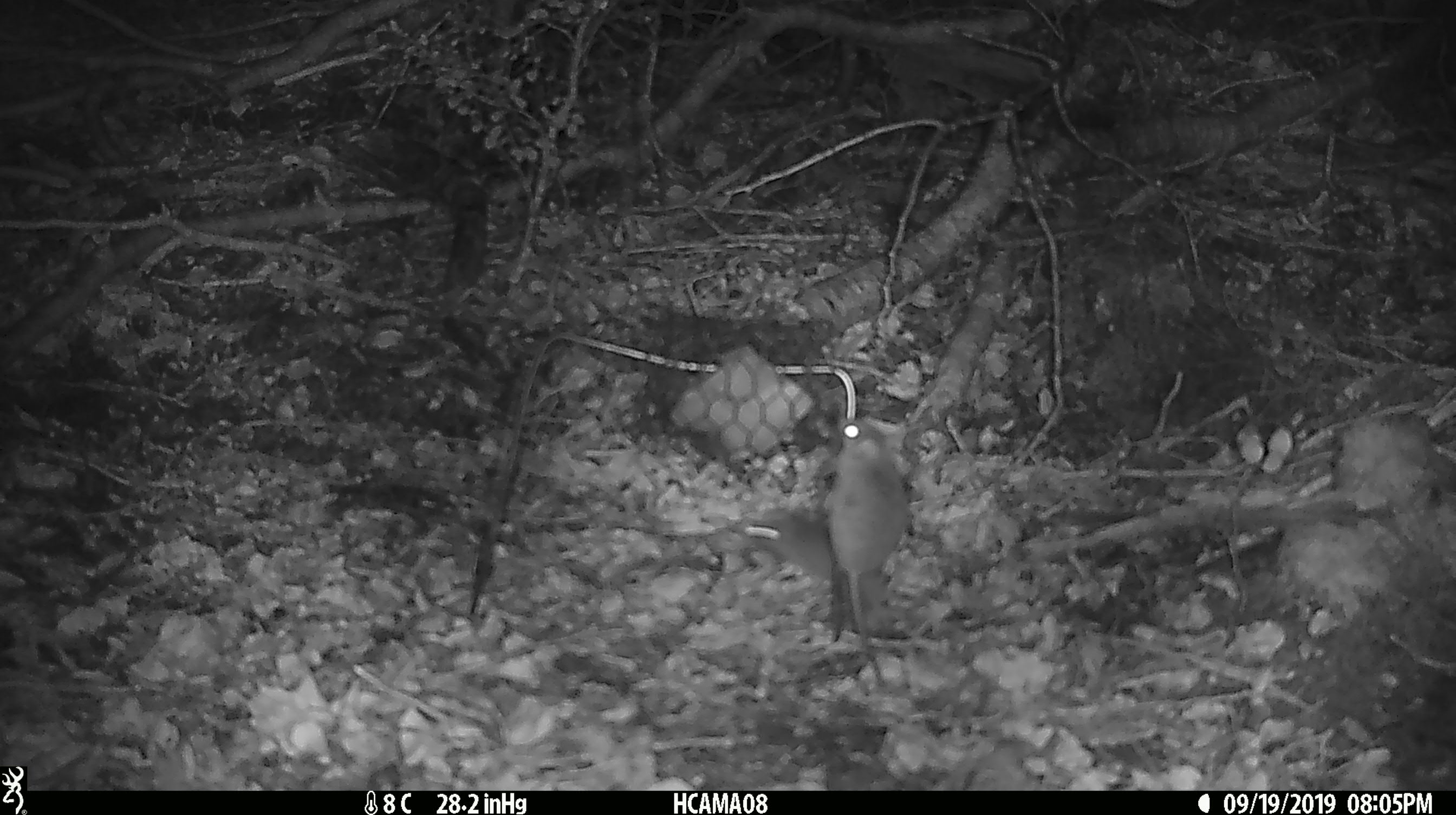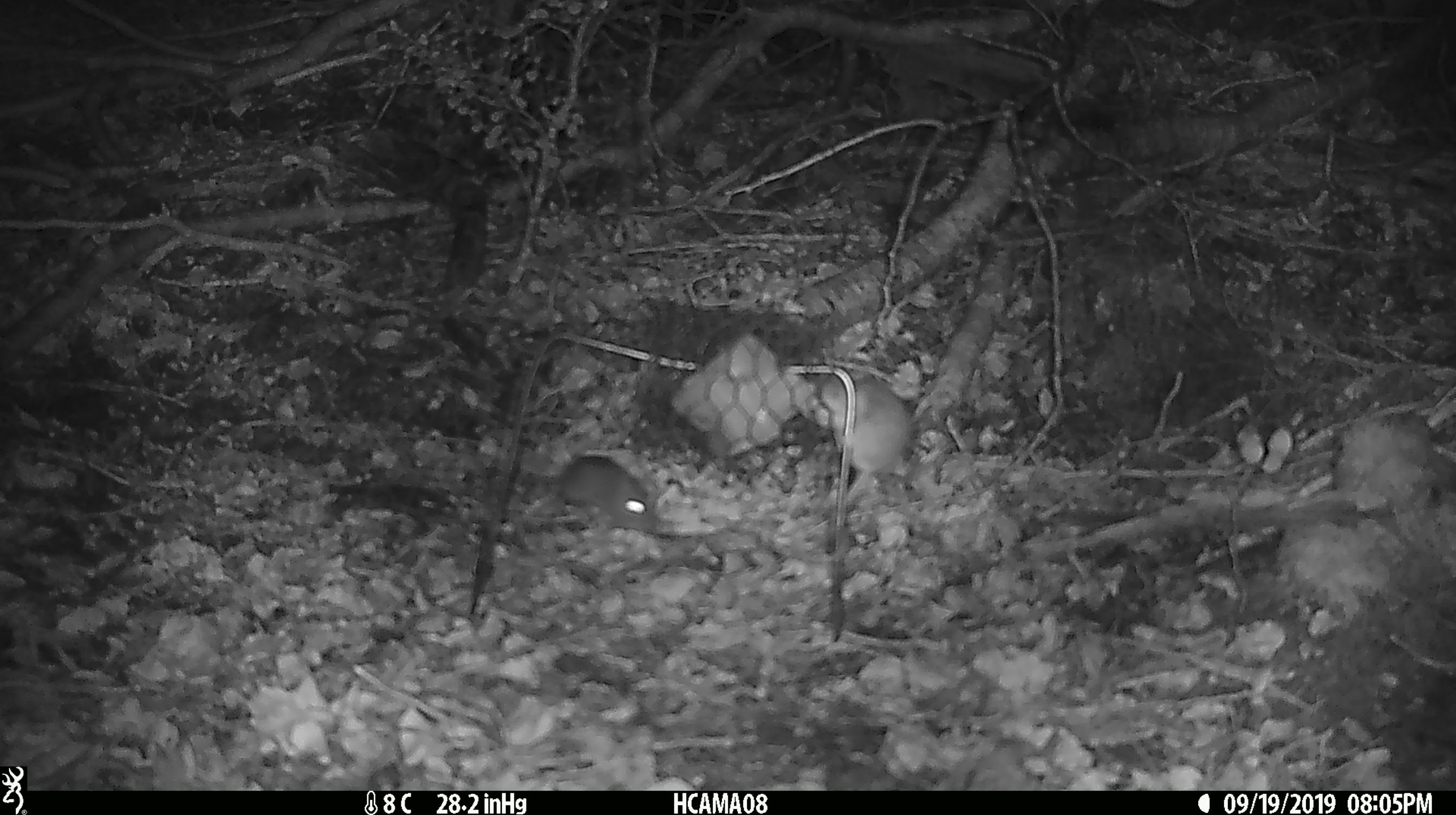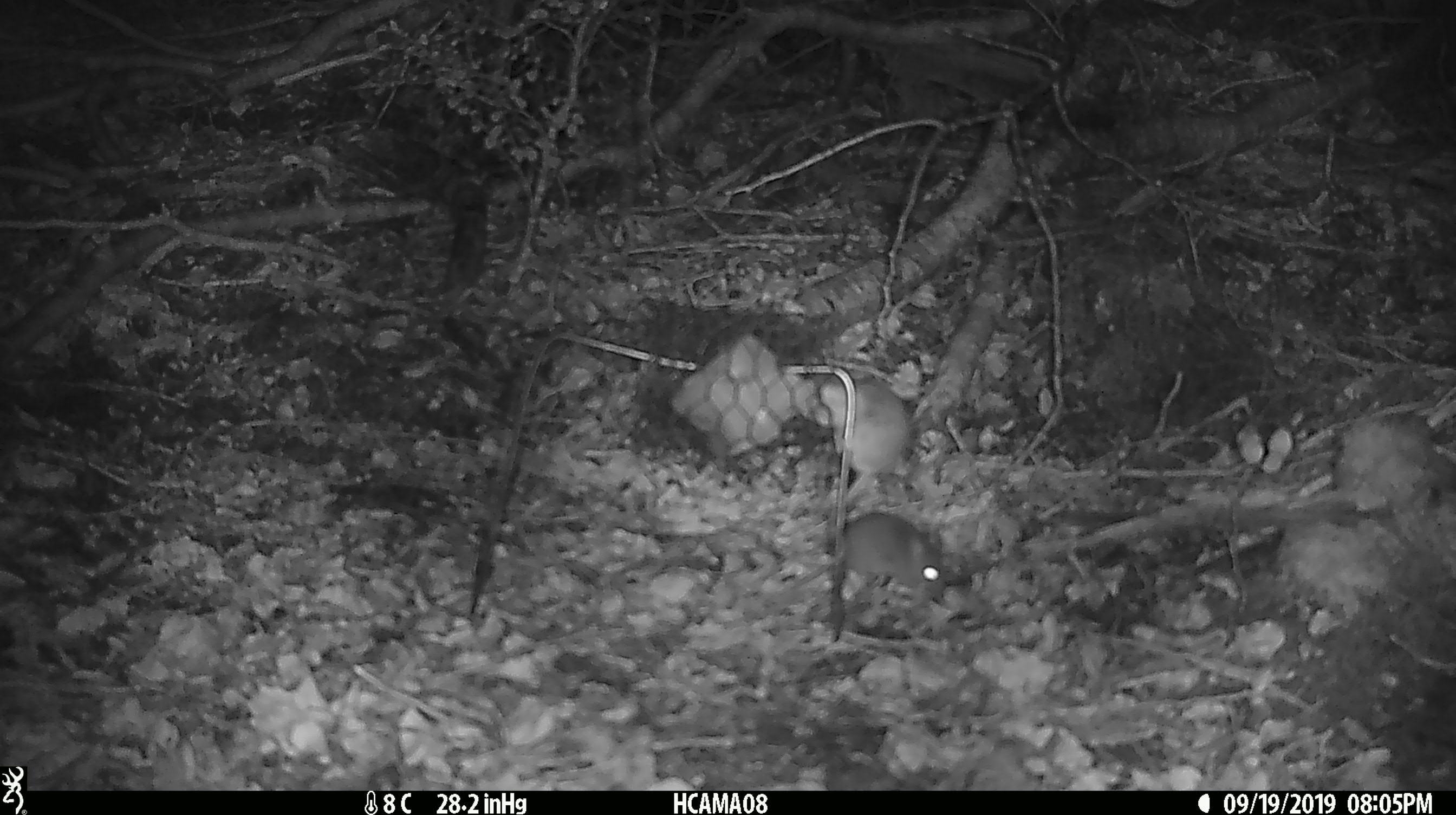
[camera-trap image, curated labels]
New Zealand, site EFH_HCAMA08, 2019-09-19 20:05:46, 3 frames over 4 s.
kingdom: Animalia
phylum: Chordata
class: Mammalia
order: Rodentia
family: Muridae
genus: Mus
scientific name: Mus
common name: mouse